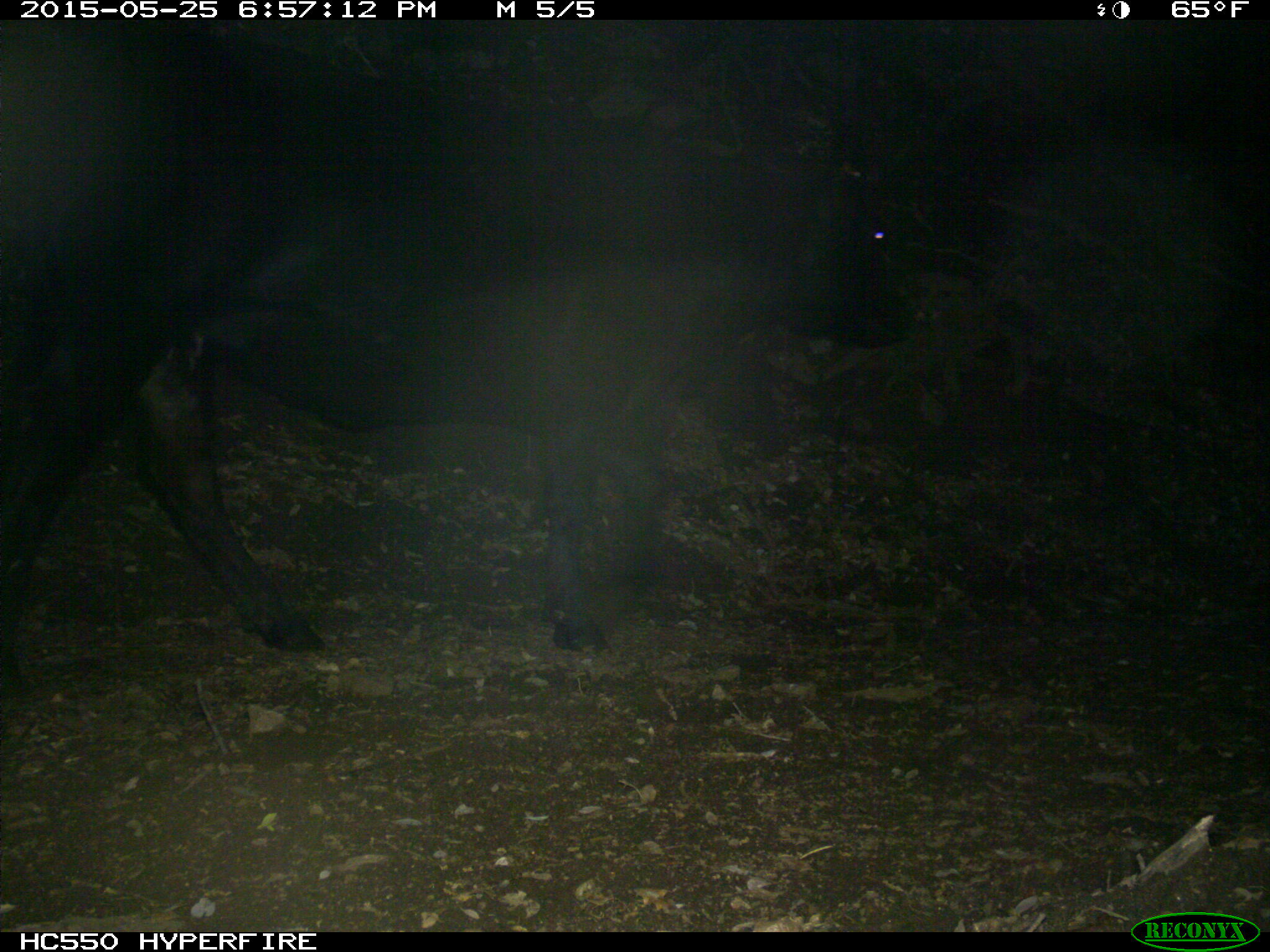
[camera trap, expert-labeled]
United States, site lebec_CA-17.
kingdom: Animalia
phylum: Chordata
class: Mammalia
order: Artiodactyla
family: Bovidae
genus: Bos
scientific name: Bos taurus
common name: domestic cow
Bos taurus (domestic cow).